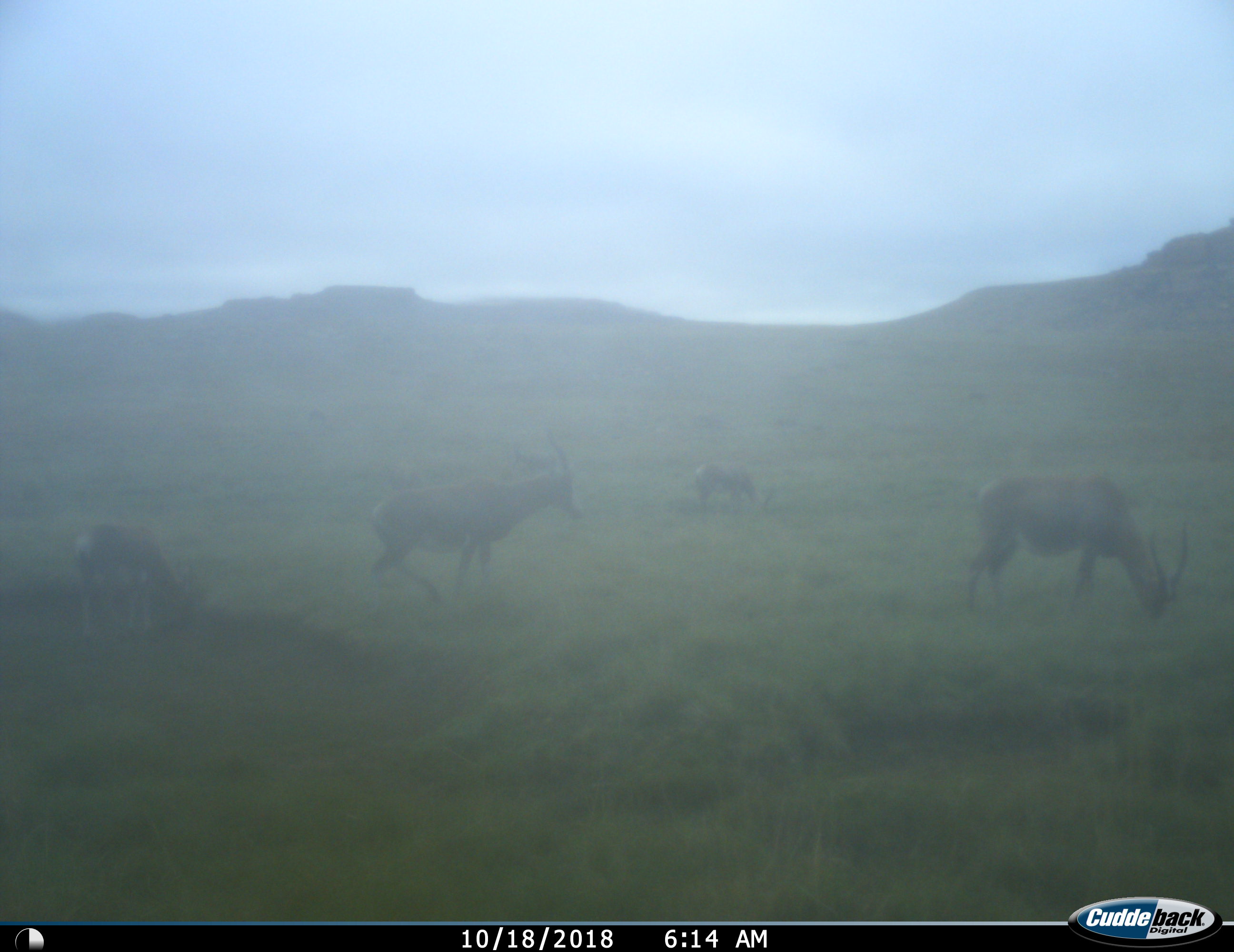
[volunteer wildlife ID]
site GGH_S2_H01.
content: unidentified animal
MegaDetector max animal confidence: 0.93